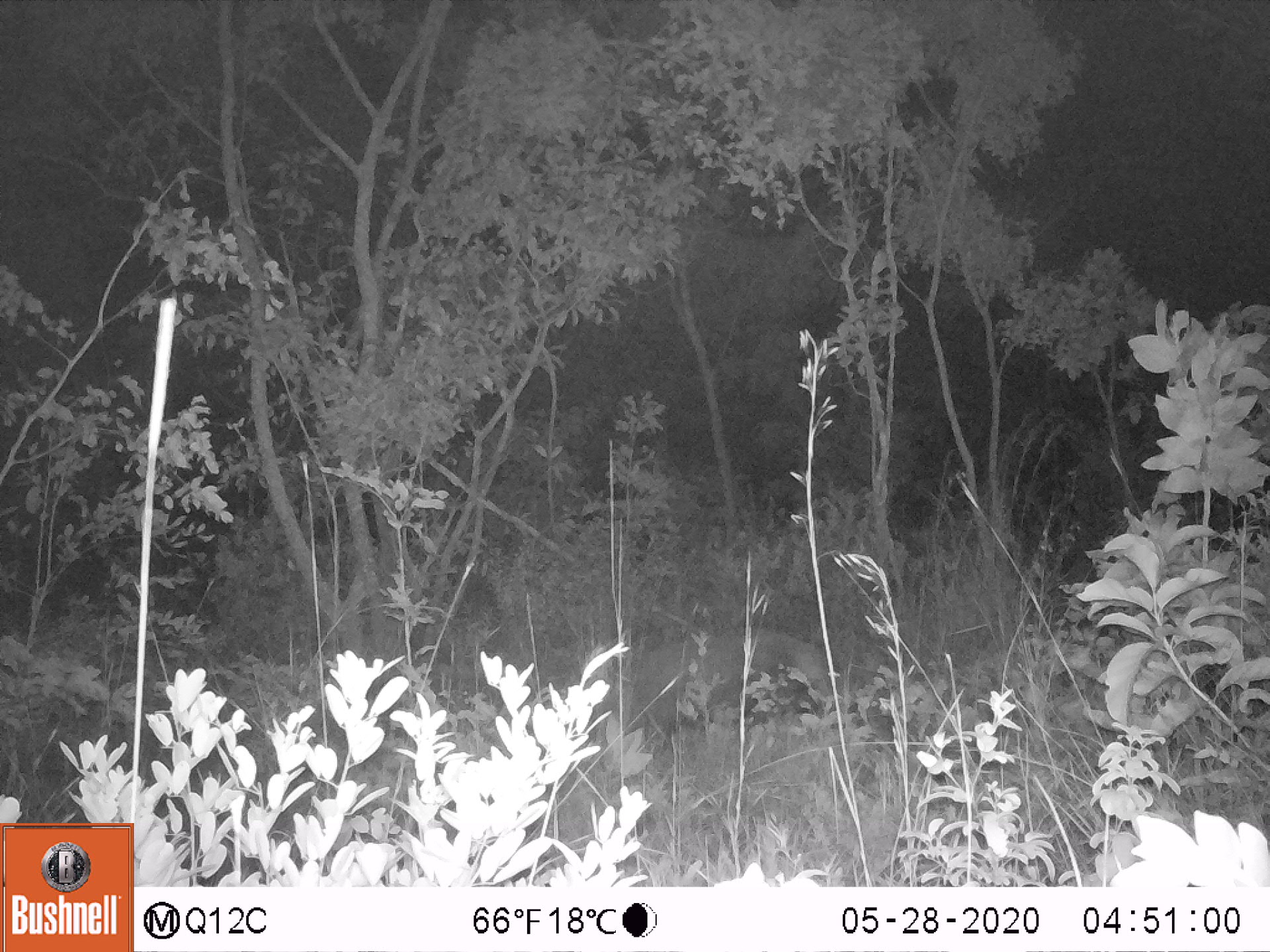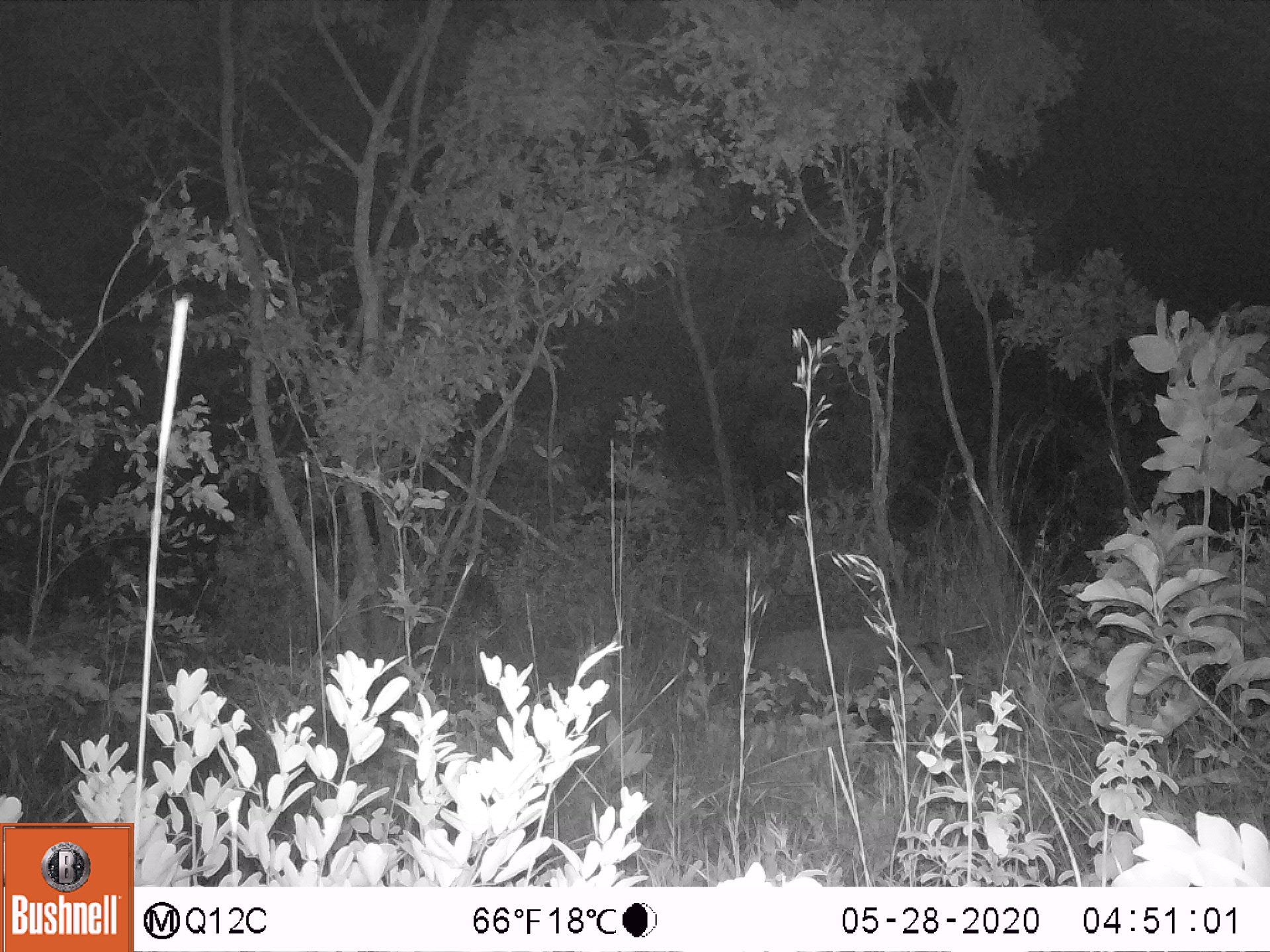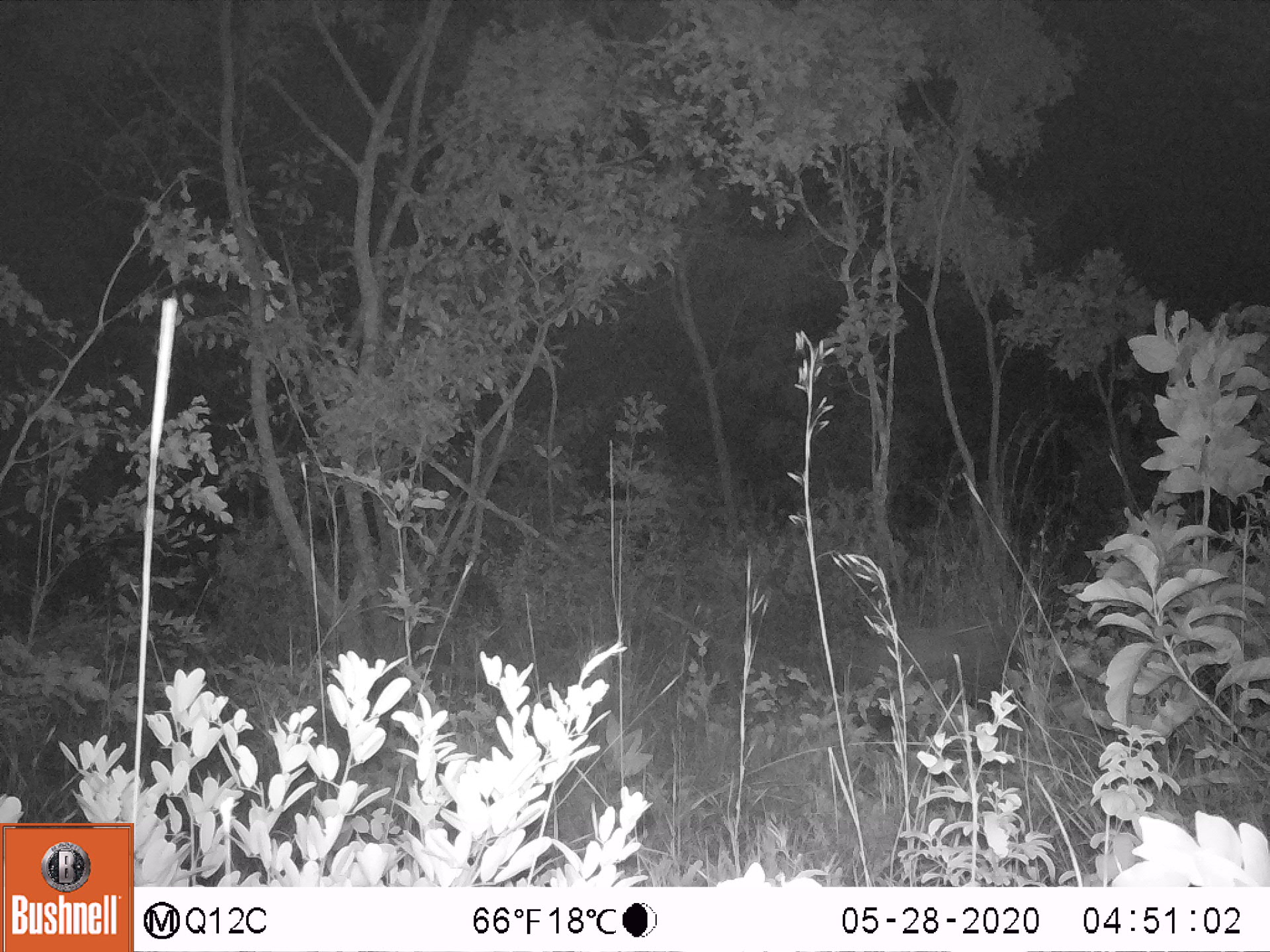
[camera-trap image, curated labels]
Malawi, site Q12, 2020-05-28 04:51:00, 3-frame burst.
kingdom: Animalia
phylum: Chordata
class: Mammalia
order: Artiodactyla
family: Suidae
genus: Potamochoerus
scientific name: Potamochoerus larvatus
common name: bushpig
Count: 1.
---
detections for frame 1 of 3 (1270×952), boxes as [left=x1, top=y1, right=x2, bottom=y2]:
bushpig: [left=591, top=617, right=849, bottom=746]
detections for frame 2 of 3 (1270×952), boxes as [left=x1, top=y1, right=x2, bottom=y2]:
bushpig: [left=743, top=611, right=947, bottom=728]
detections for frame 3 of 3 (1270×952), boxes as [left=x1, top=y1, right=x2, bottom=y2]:
bushpig: [left=862, top=618, right=1031, bottom=728]